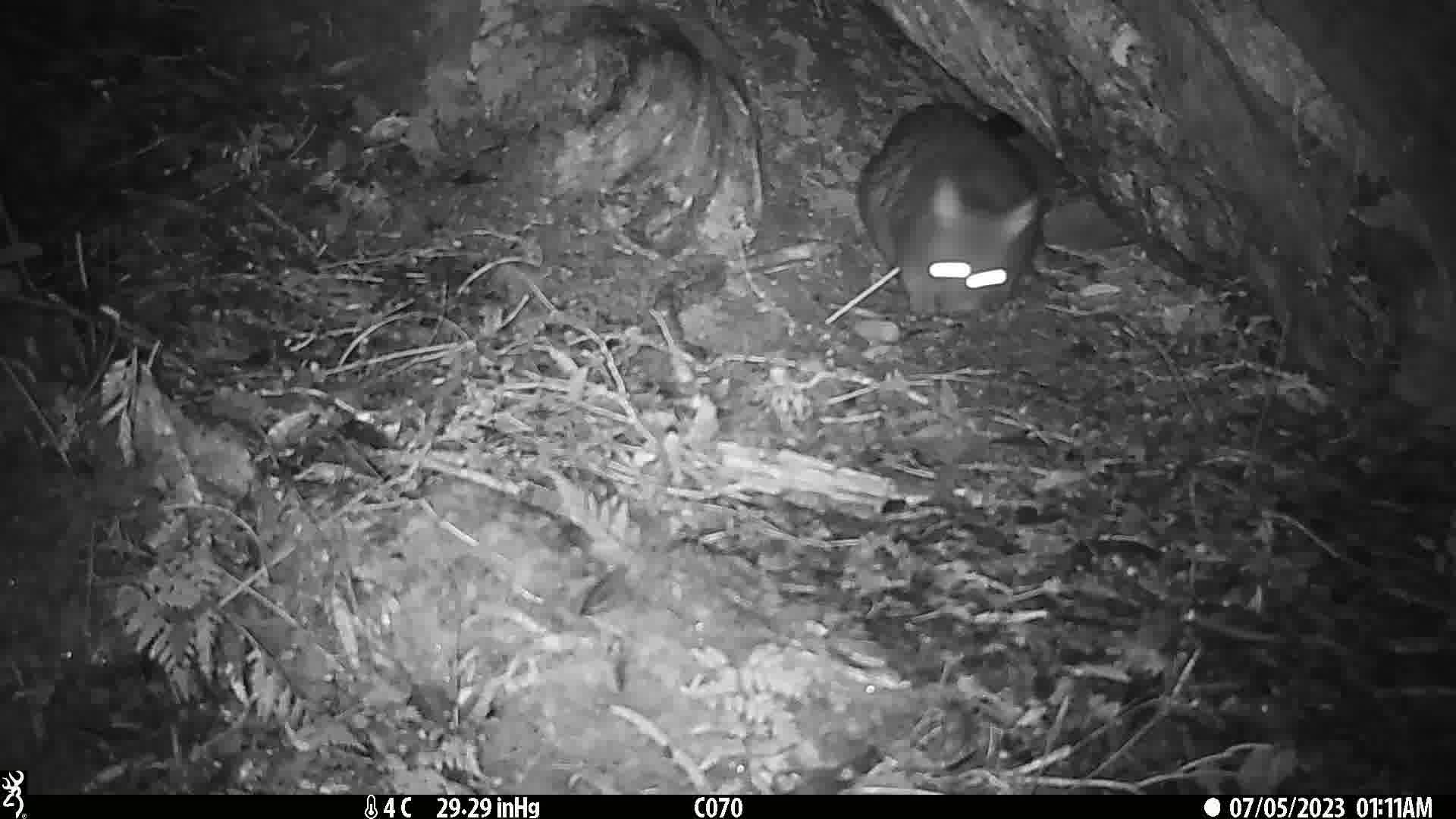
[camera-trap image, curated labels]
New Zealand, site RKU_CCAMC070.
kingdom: Animalia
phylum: Chordata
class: Mammalia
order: Diprotodontia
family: Phalangeridae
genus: Trichosurus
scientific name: Trichosurus vulpecula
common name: common brushtail possum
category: possum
Possum (common brushtail possum) (Trichosurus vulpecula).